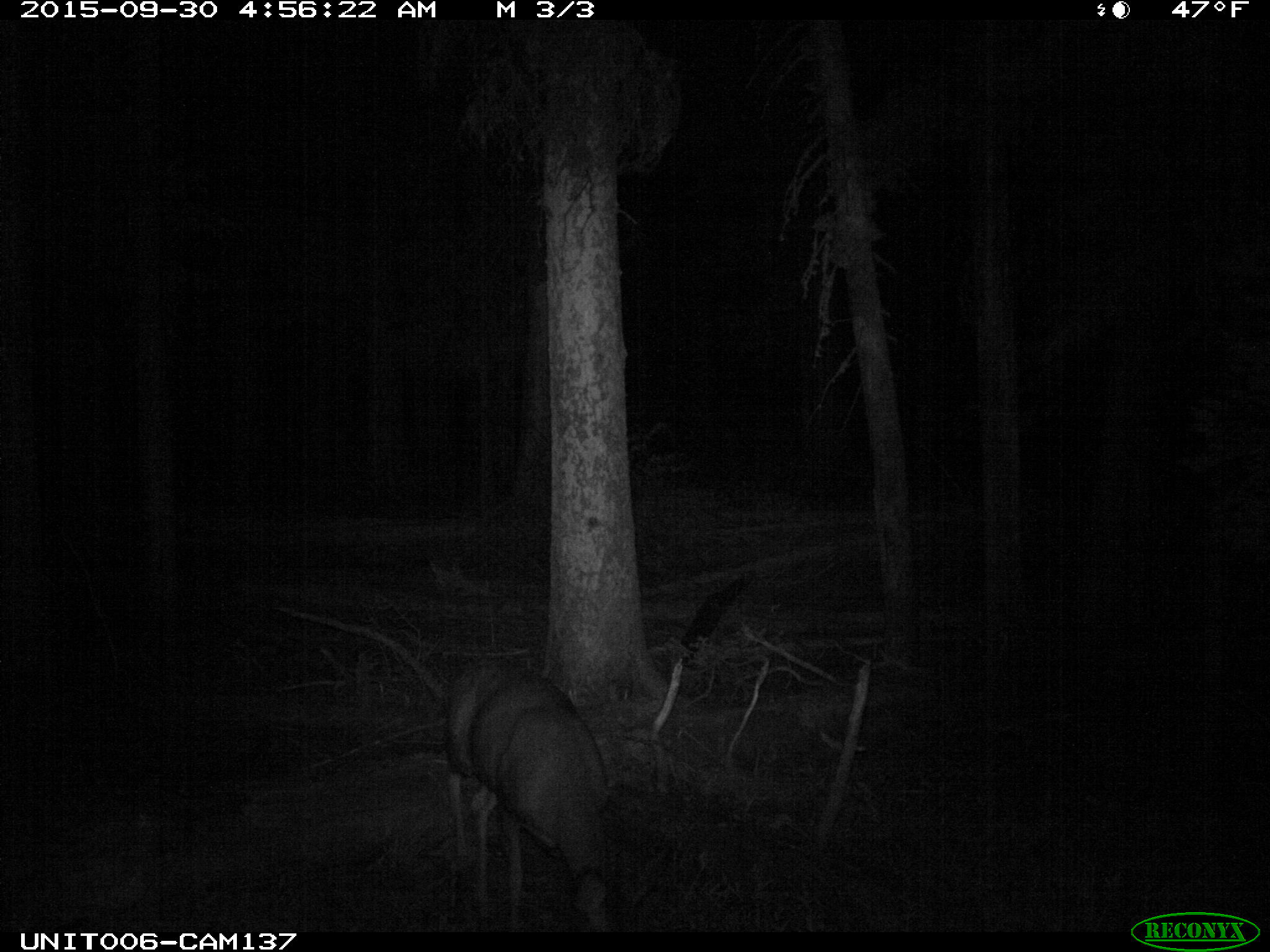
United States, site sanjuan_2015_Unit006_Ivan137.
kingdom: Animalia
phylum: Chordata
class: Mammalia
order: Artiodactyla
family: Cervidae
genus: Odocoileus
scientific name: Odocoileus hemionus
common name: mule deer